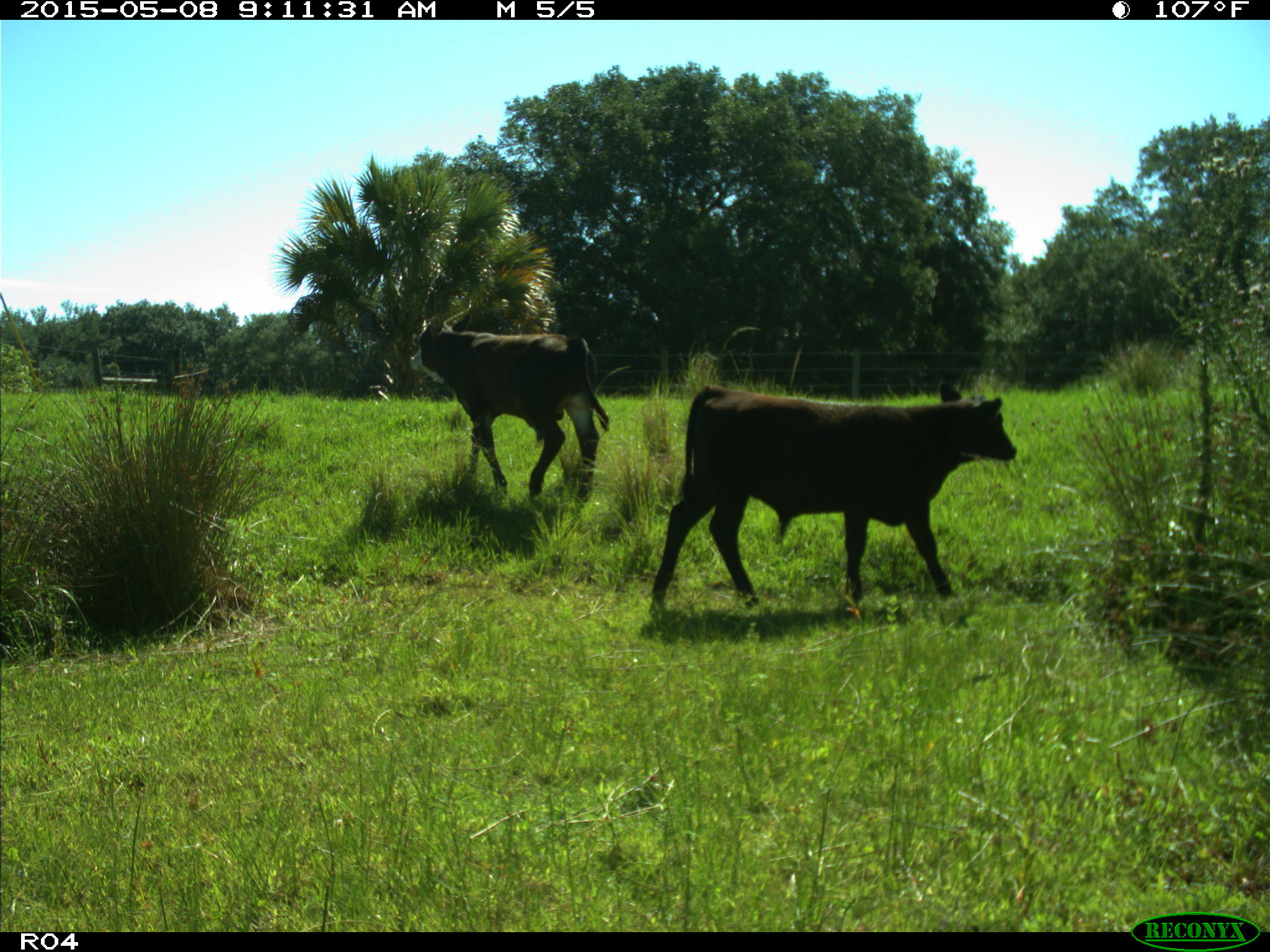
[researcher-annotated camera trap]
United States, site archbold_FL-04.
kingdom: Animalia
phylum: Chordata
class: Mammalia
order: Artiodactyla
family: Bovidae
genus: Bos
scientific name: Bos taurus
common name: domestic cow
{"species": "Bos taurus (domestic cow)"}